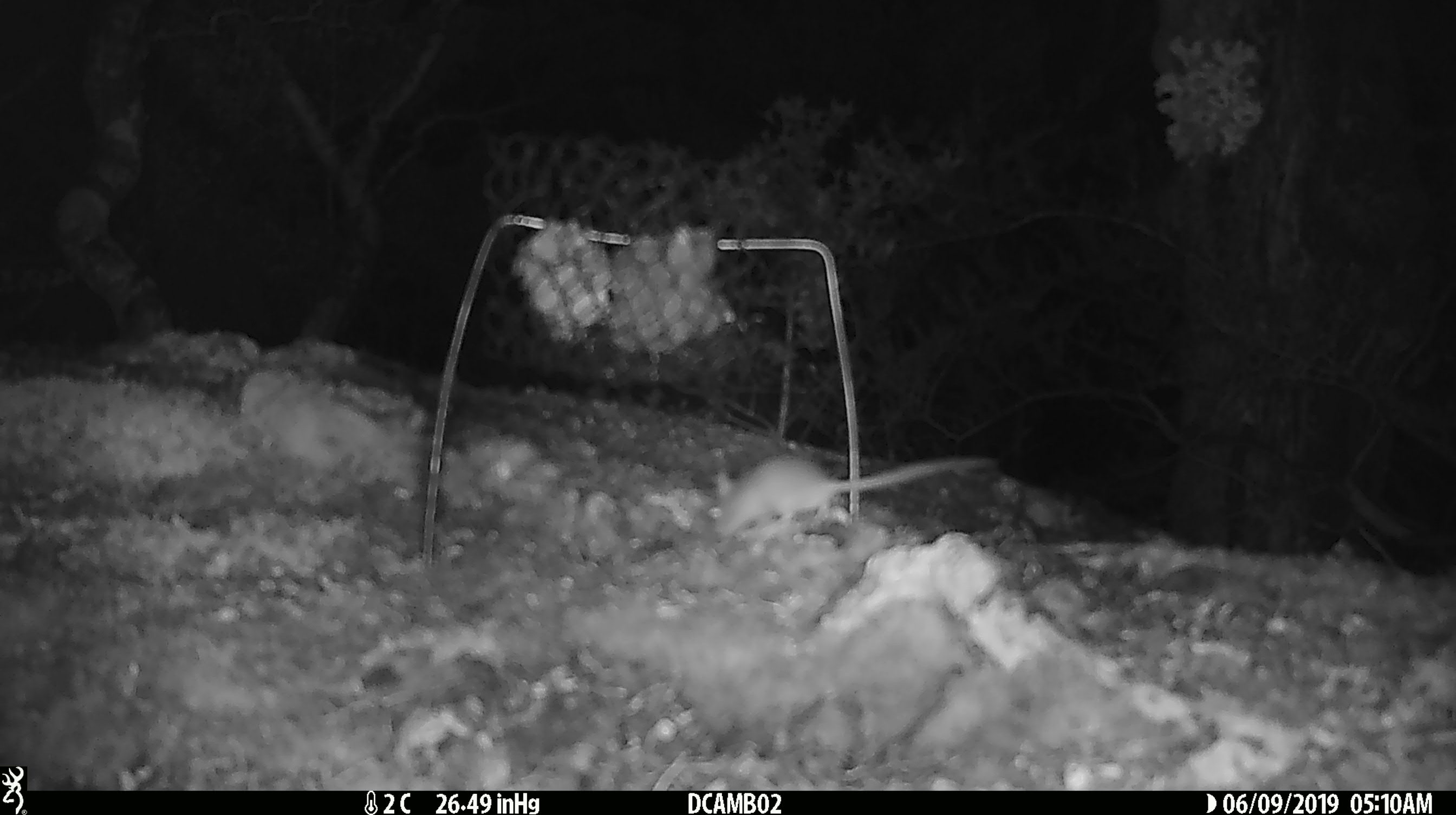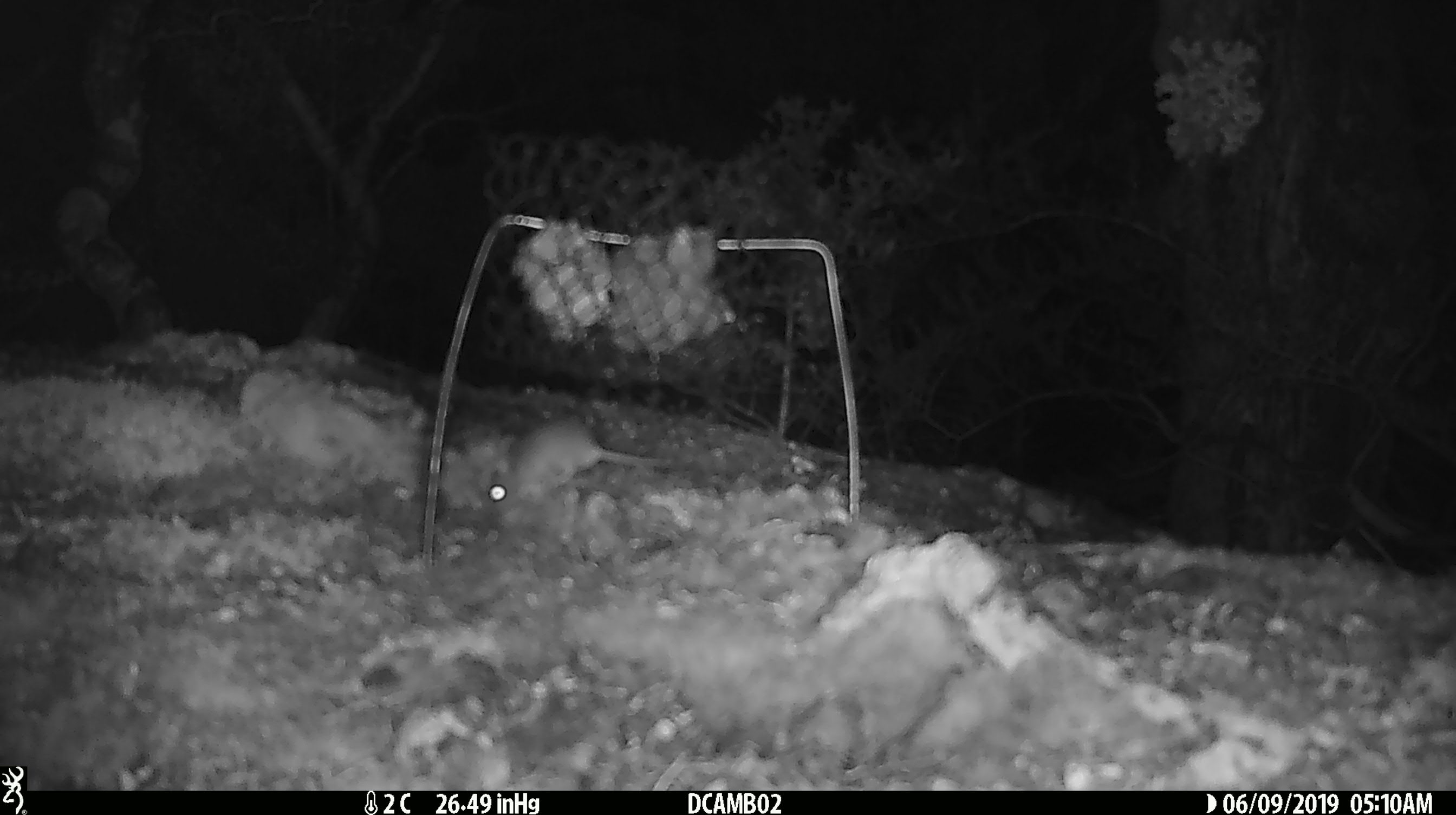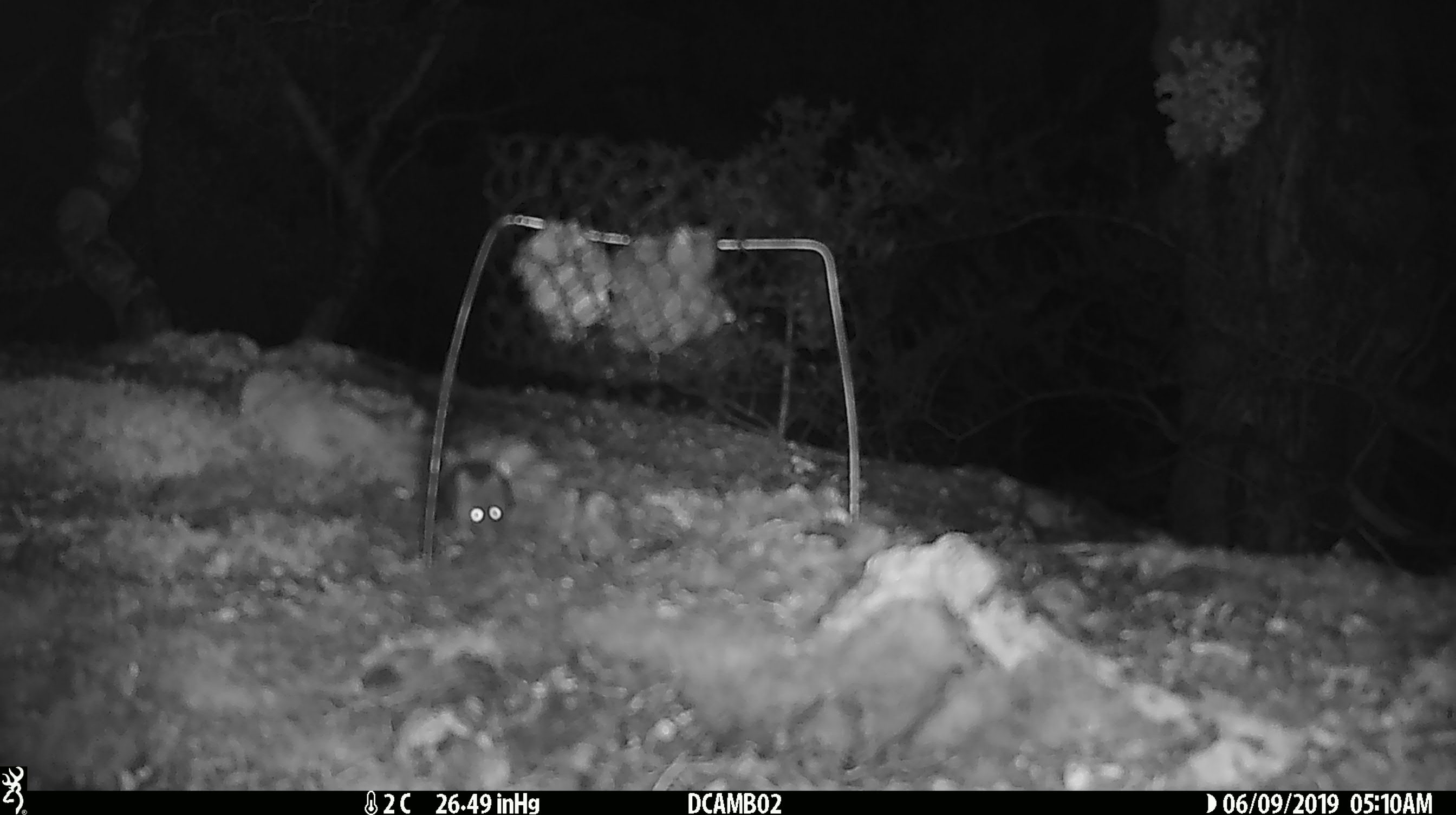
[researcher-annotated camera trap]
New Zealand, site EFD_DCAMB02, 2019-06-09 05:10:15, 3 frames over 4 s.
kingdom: Animalia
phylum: Chordata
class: Mammalia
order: Rodentia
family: Muridae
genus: Mus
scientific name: Mus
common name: mouse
Mouse (Mus).